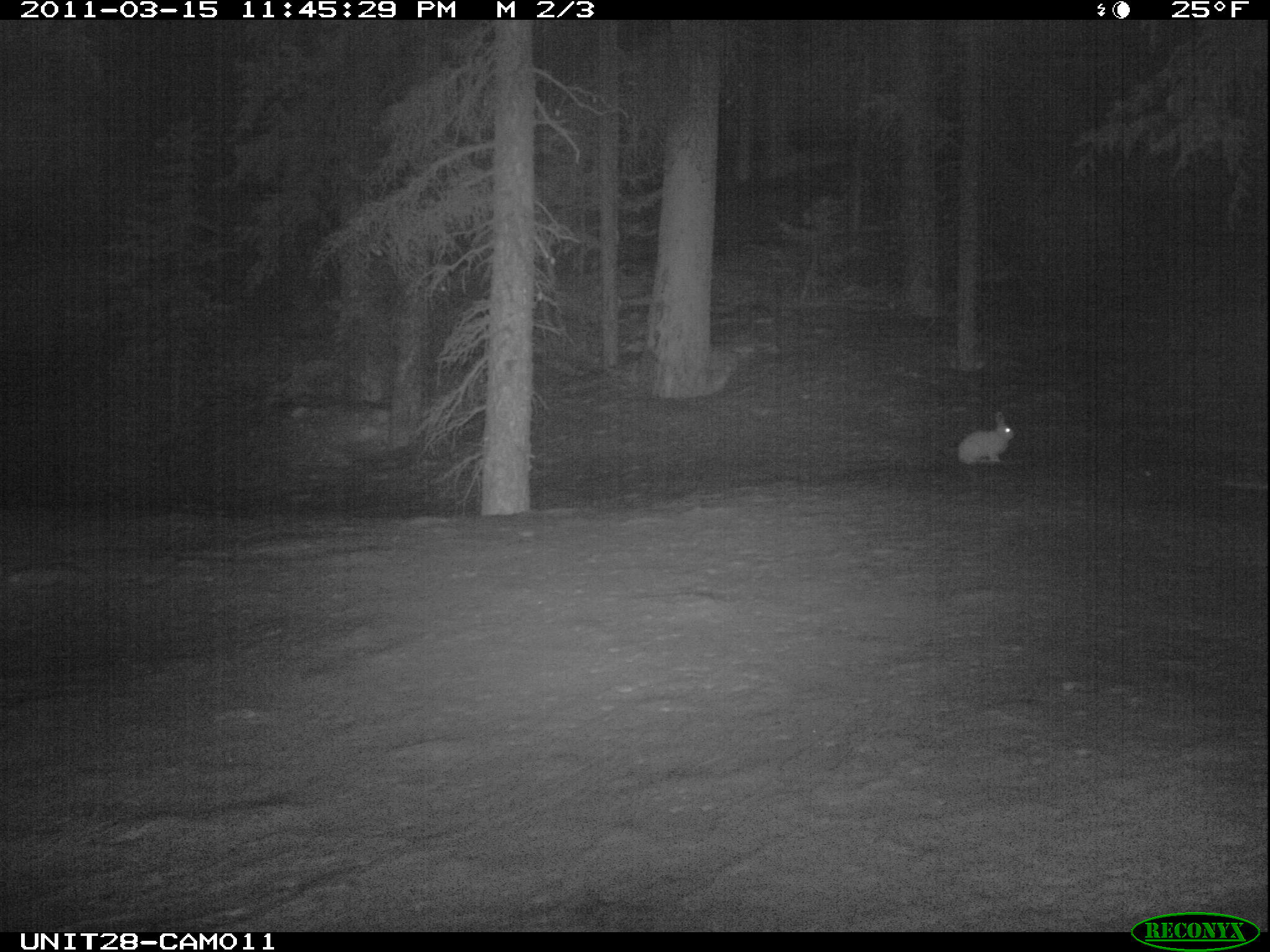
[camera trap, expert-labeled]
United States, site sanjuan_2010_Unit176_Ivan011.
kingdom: Animalia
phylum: Chordata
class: Mammalia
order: Lagomorpha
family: Leporidae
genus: Lepus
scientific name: Lepus americanus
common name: snowshoe hare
Lepus americanus (snowshoe hare).